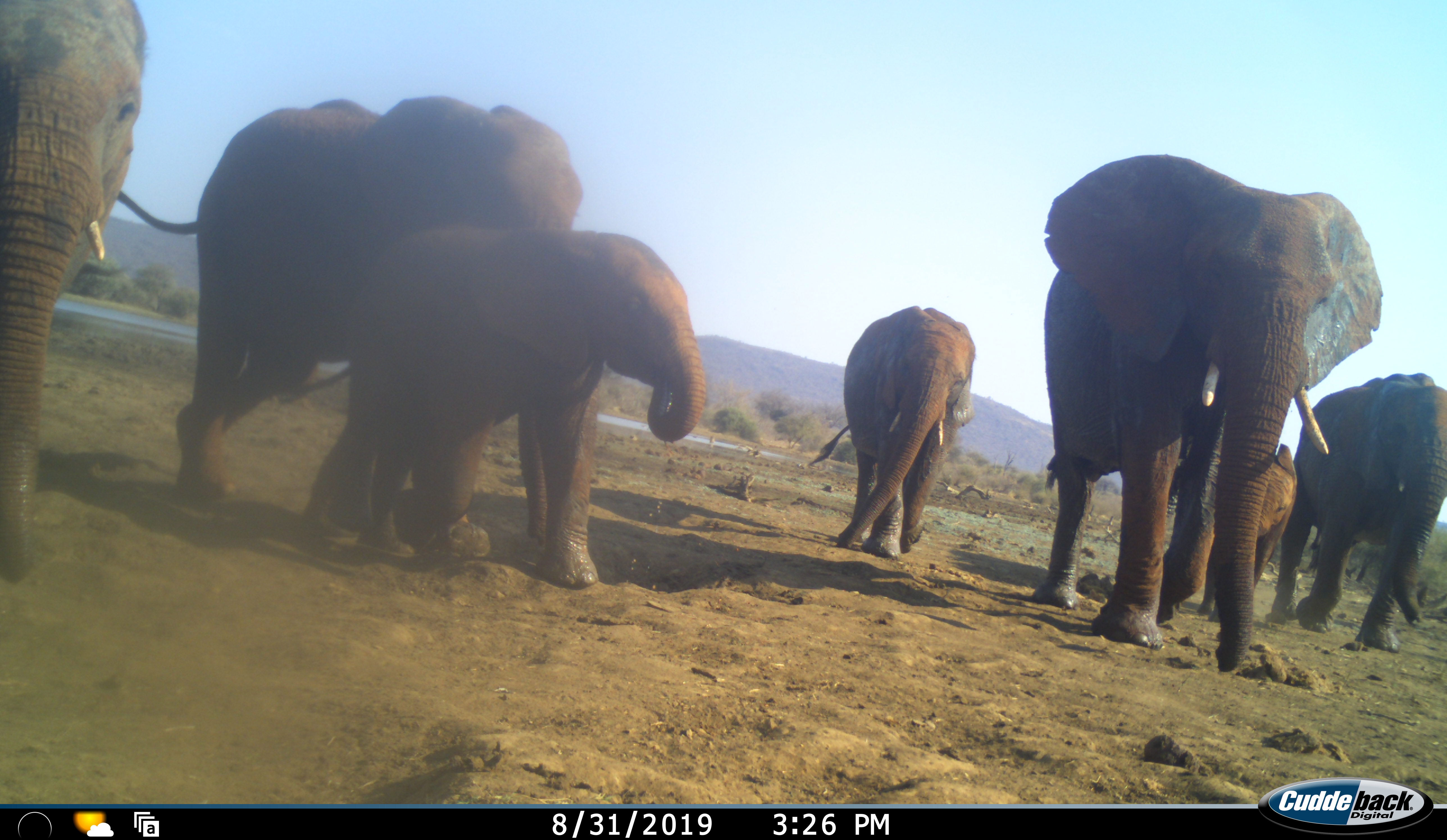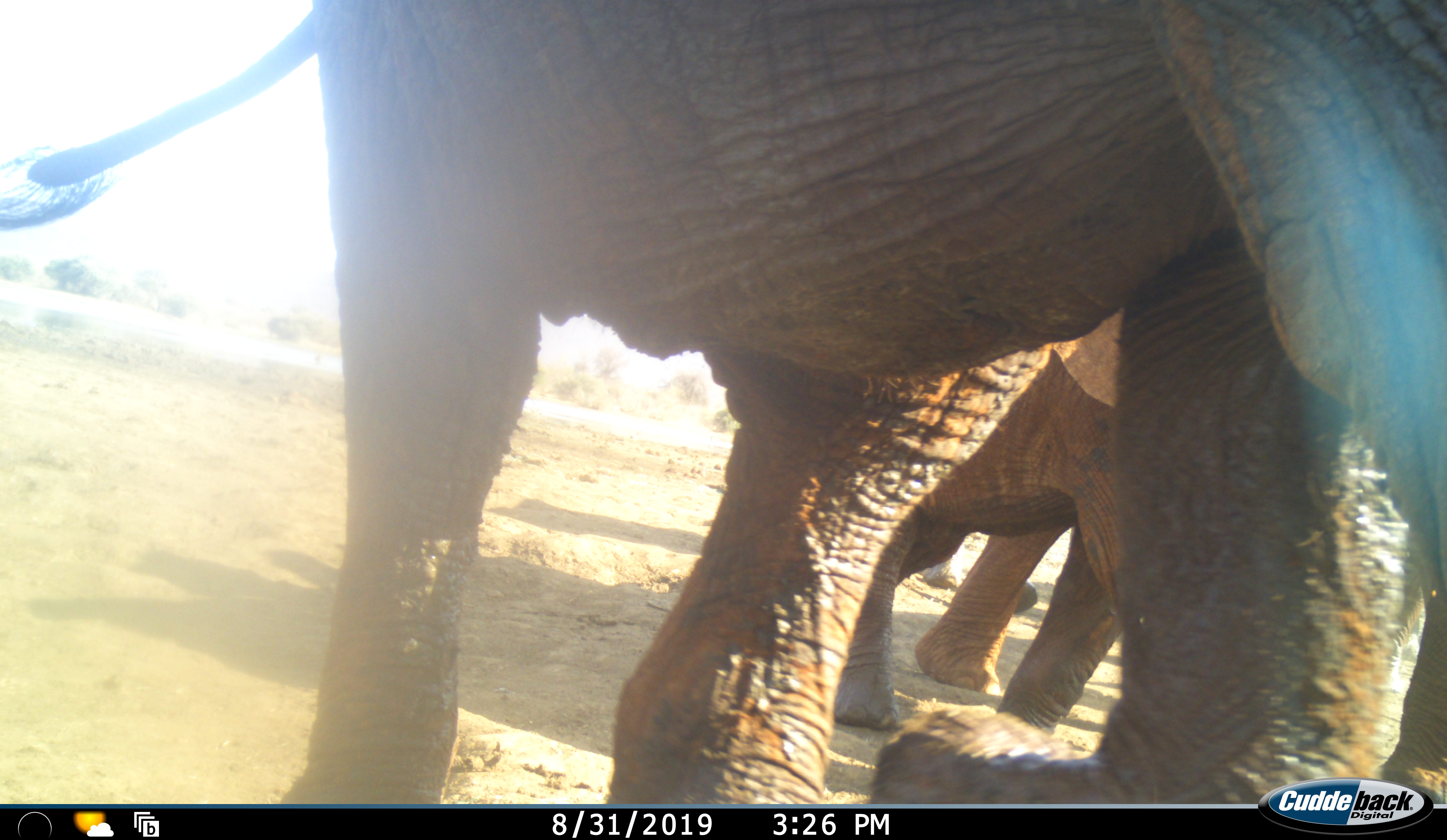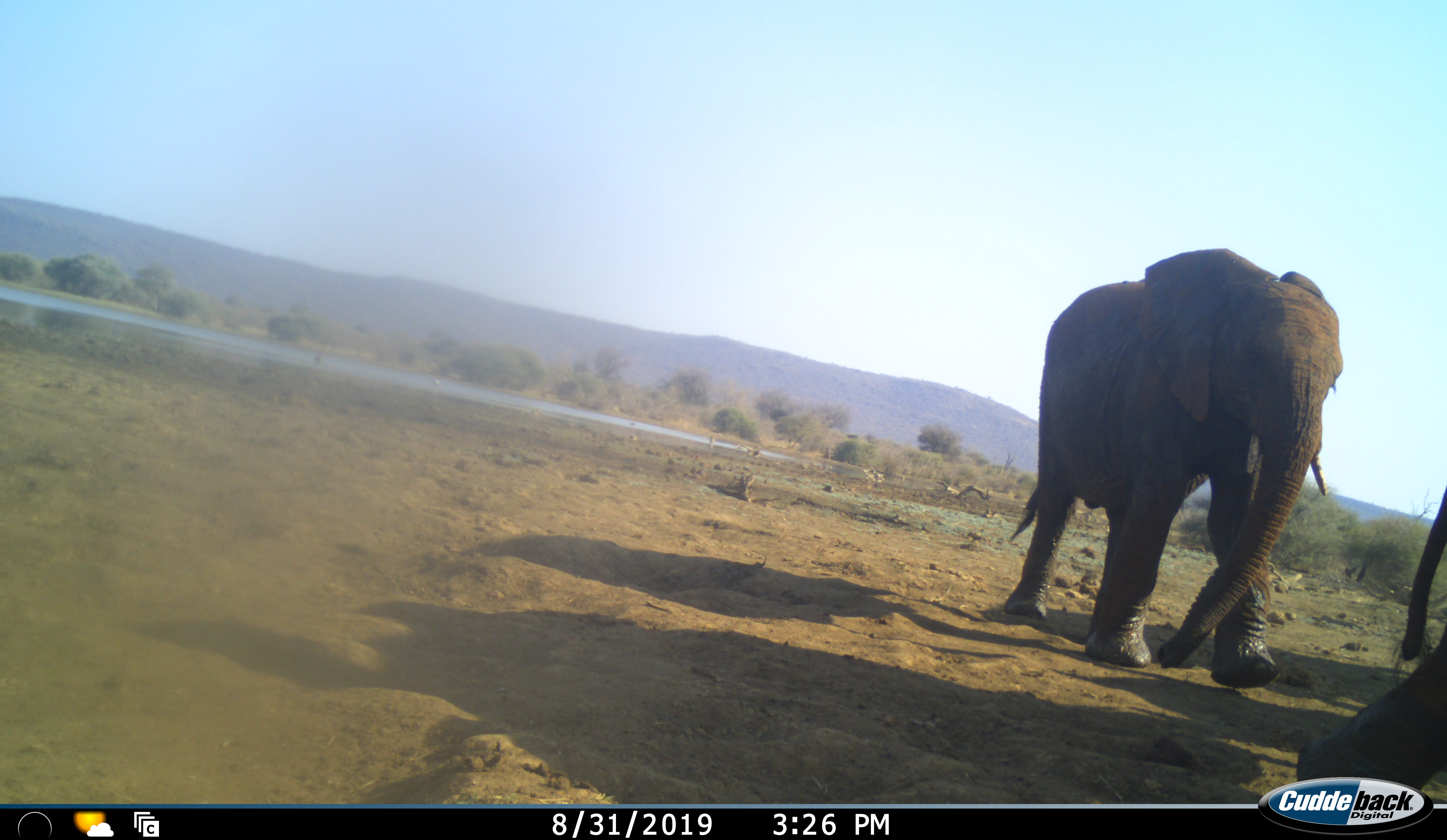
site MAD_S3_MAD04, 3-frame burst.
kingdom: Animalia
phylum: Chordata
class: Mammalia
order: Proboscidea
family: Elephantidae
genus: Loxodonta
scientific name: Loxodonta africana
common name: african bush elephant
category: elephant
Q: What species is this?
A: Elephant (african bush elephant) (Loxodonta africana).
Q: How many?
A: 7.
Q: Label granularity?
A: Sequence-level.